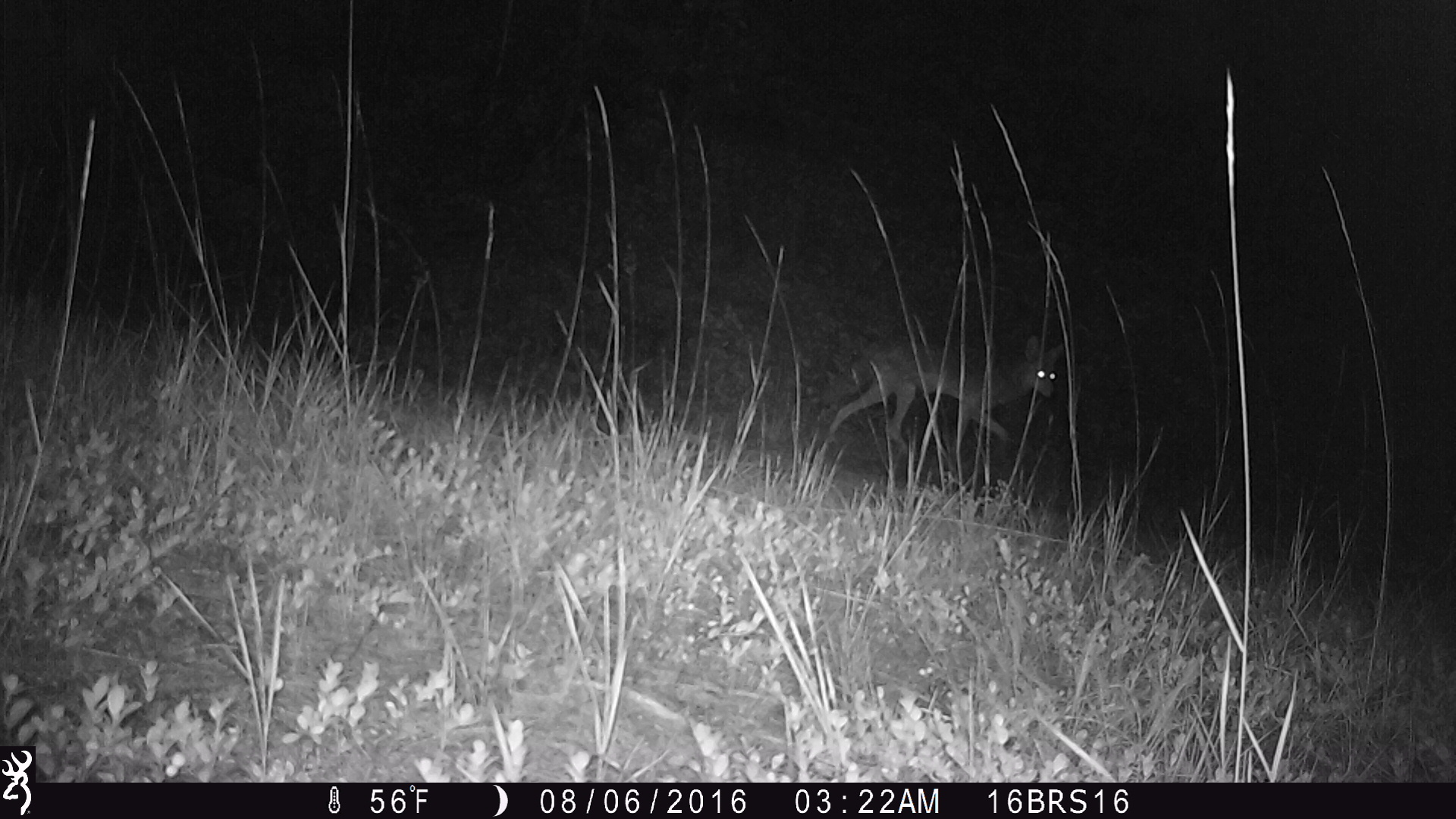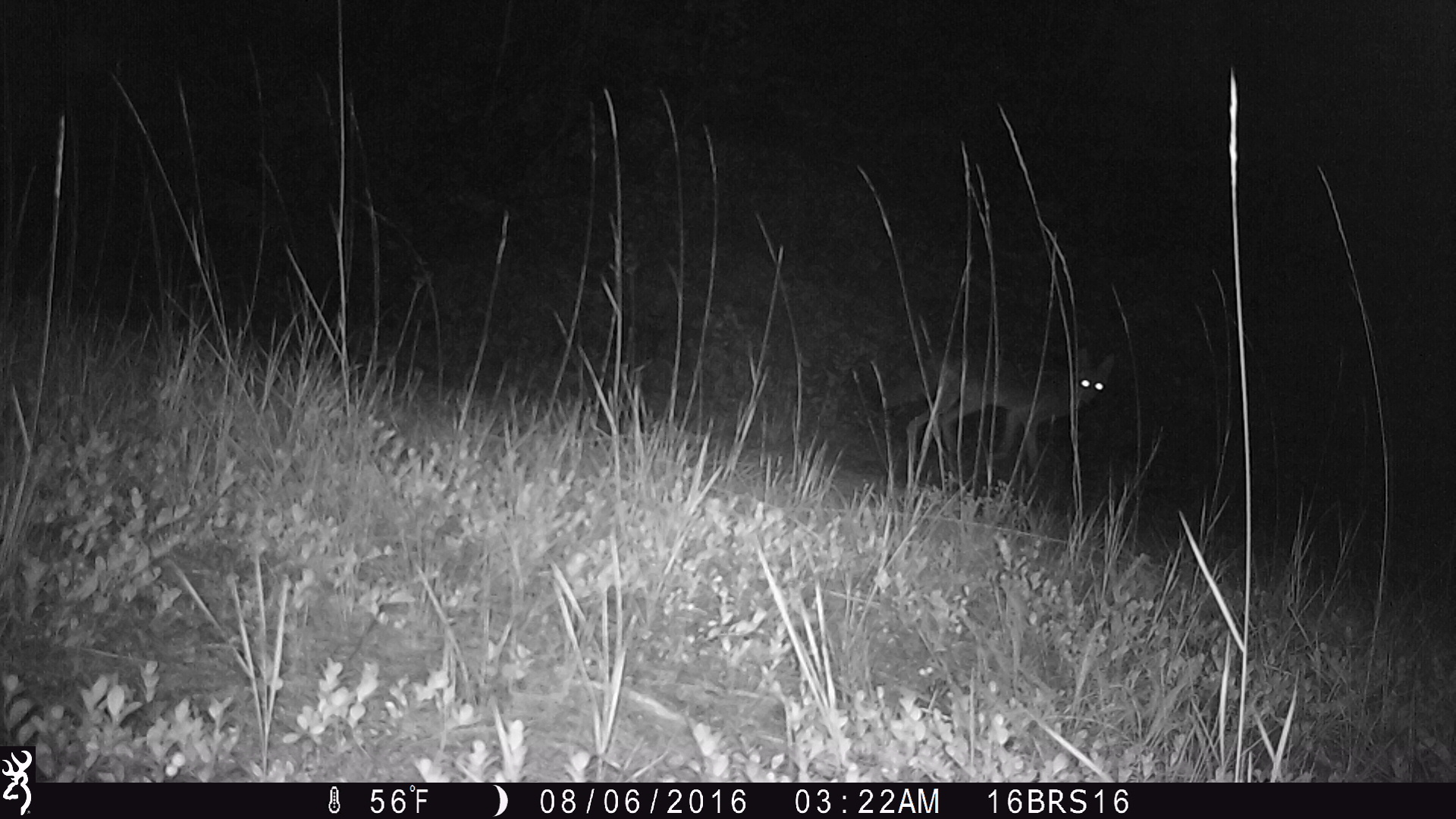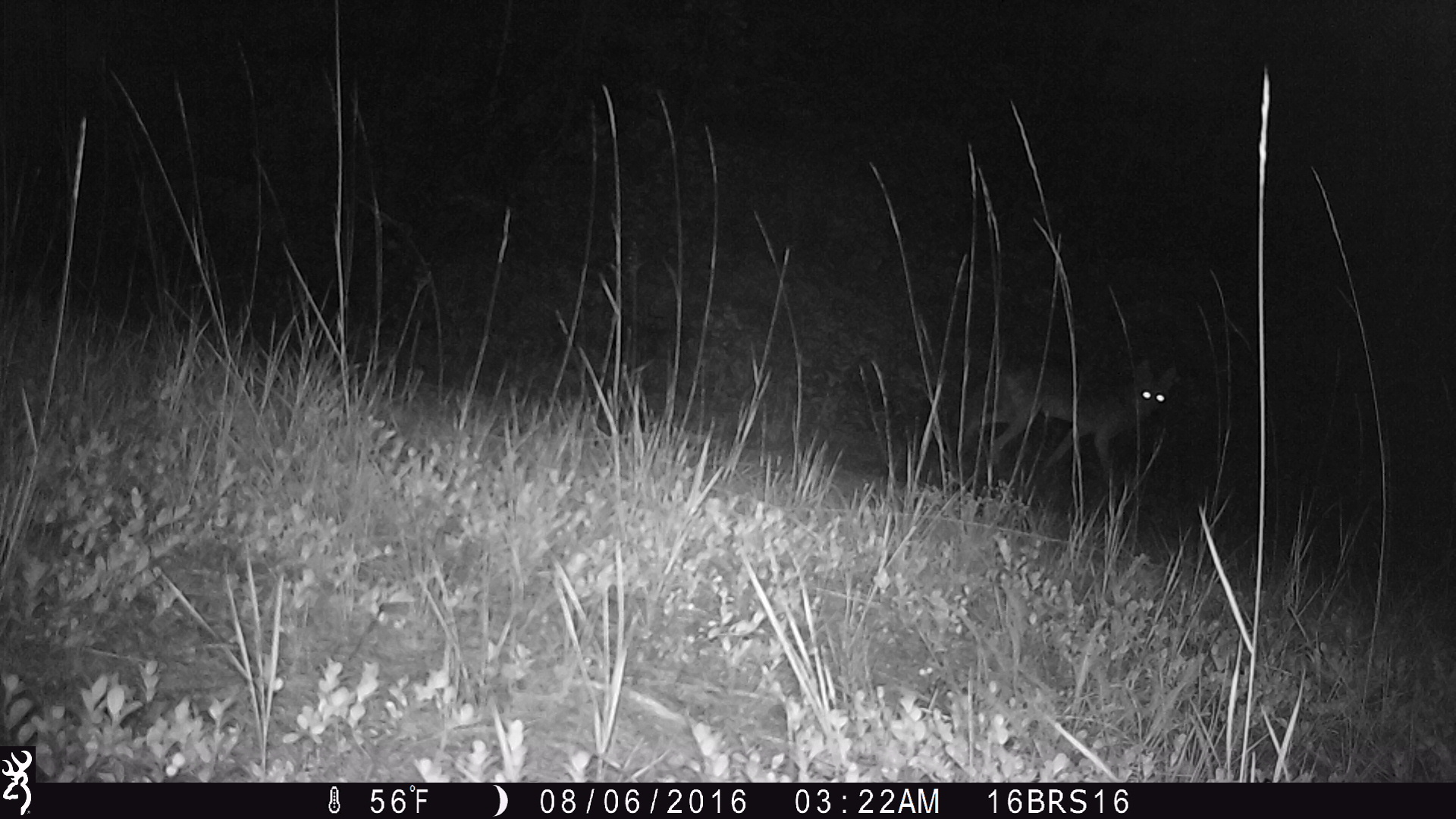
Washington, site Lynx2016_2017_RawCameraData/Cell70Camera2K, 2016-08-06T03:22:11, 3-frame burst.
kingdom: Animalia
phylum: Chordata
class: Mammalia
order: Carnivora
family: Canidae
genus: Canis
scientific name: Canis latrans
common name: coyote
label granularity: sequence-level